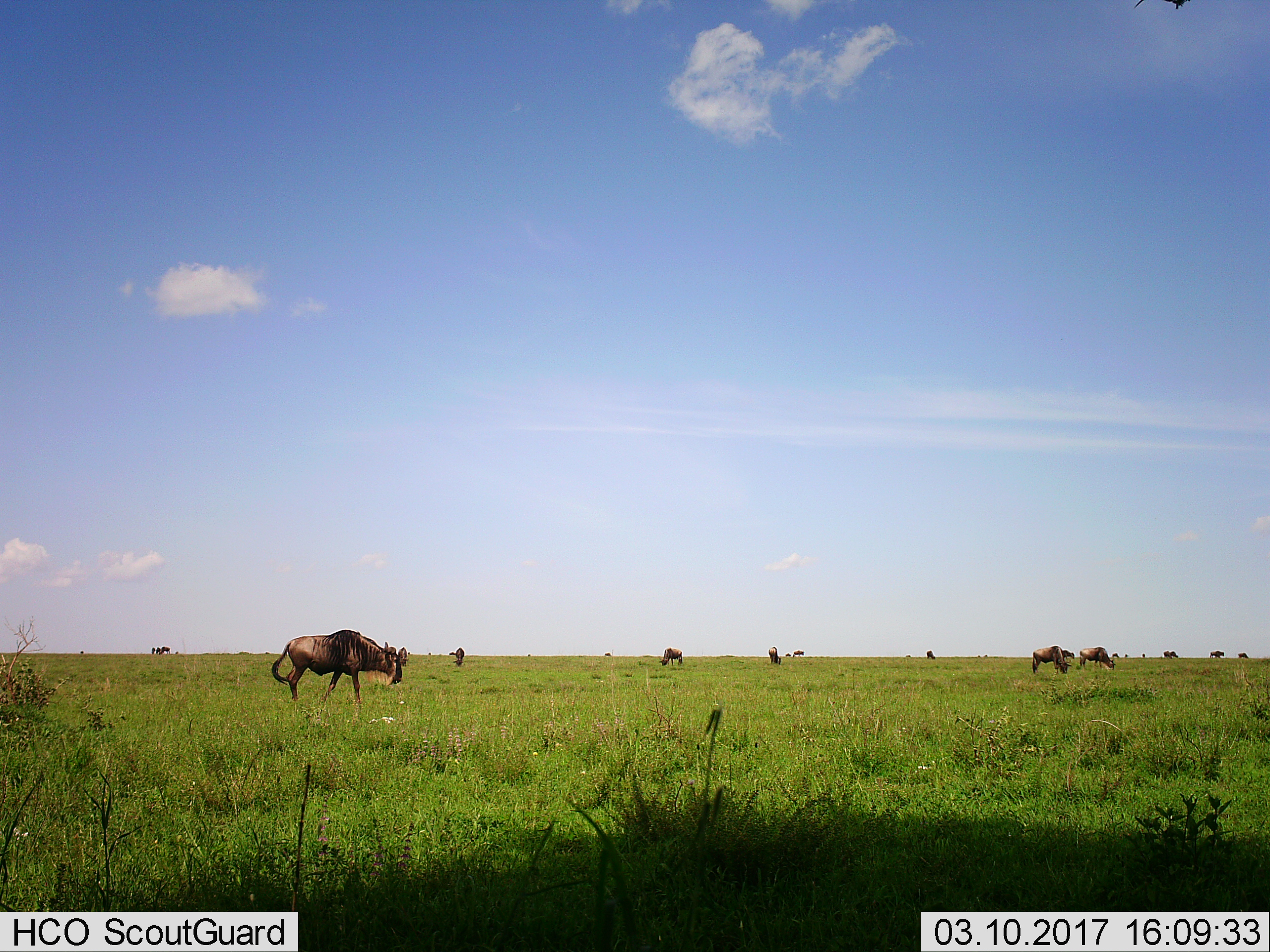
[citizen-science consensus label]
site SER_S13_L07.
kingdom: Animalia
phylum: Chordata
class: Mammalia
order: Artiodactyla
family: Bovidae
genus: Connochaetes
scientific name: Connochaetes taurinus taurinus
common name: blue wildebeest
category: wildebeestblue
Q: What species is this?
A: Wildebeestblue (blue wildebeest) (Connochaetes taurinus taurinus).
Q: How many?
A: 11-50.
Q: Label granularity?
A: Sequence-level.